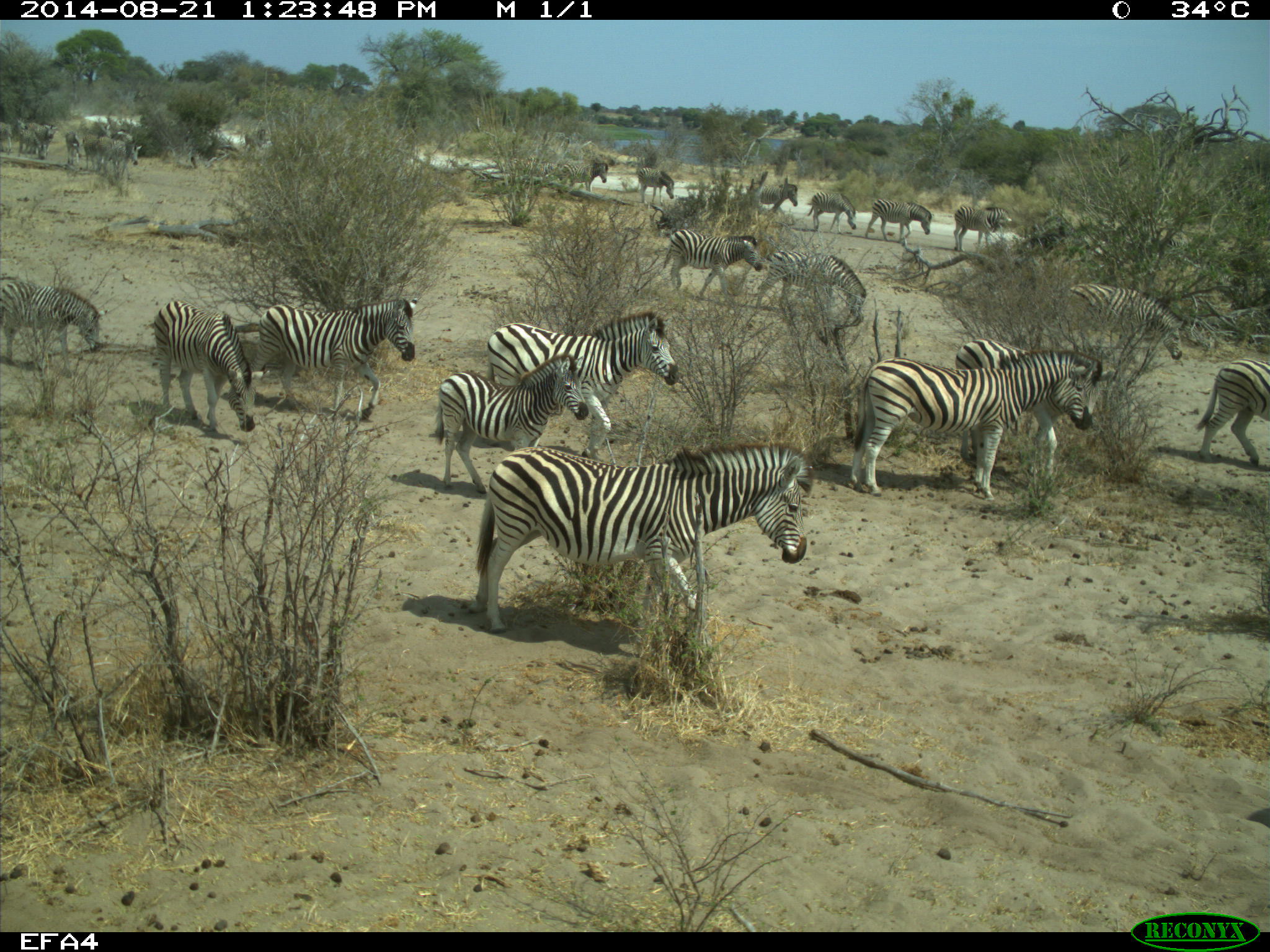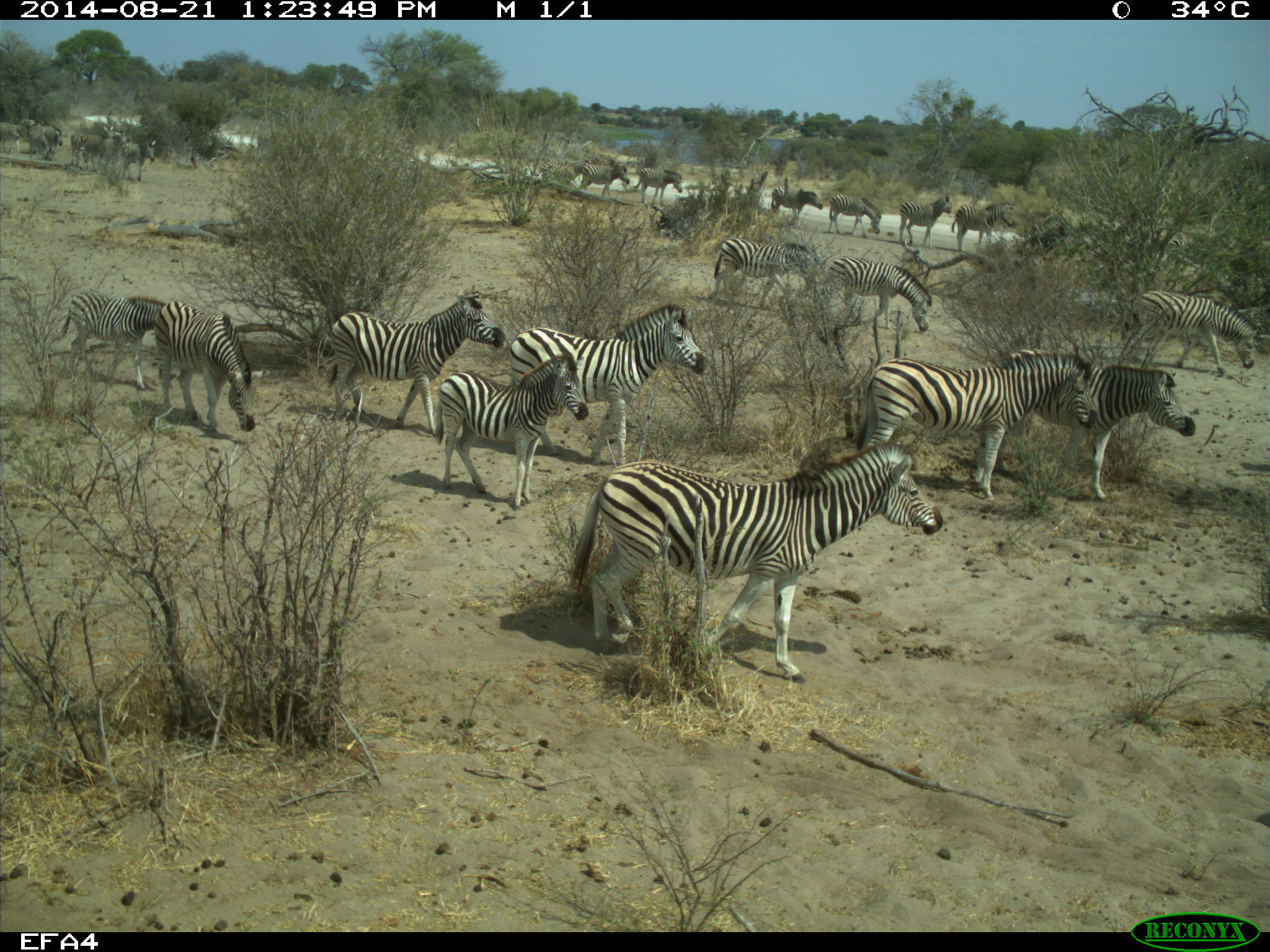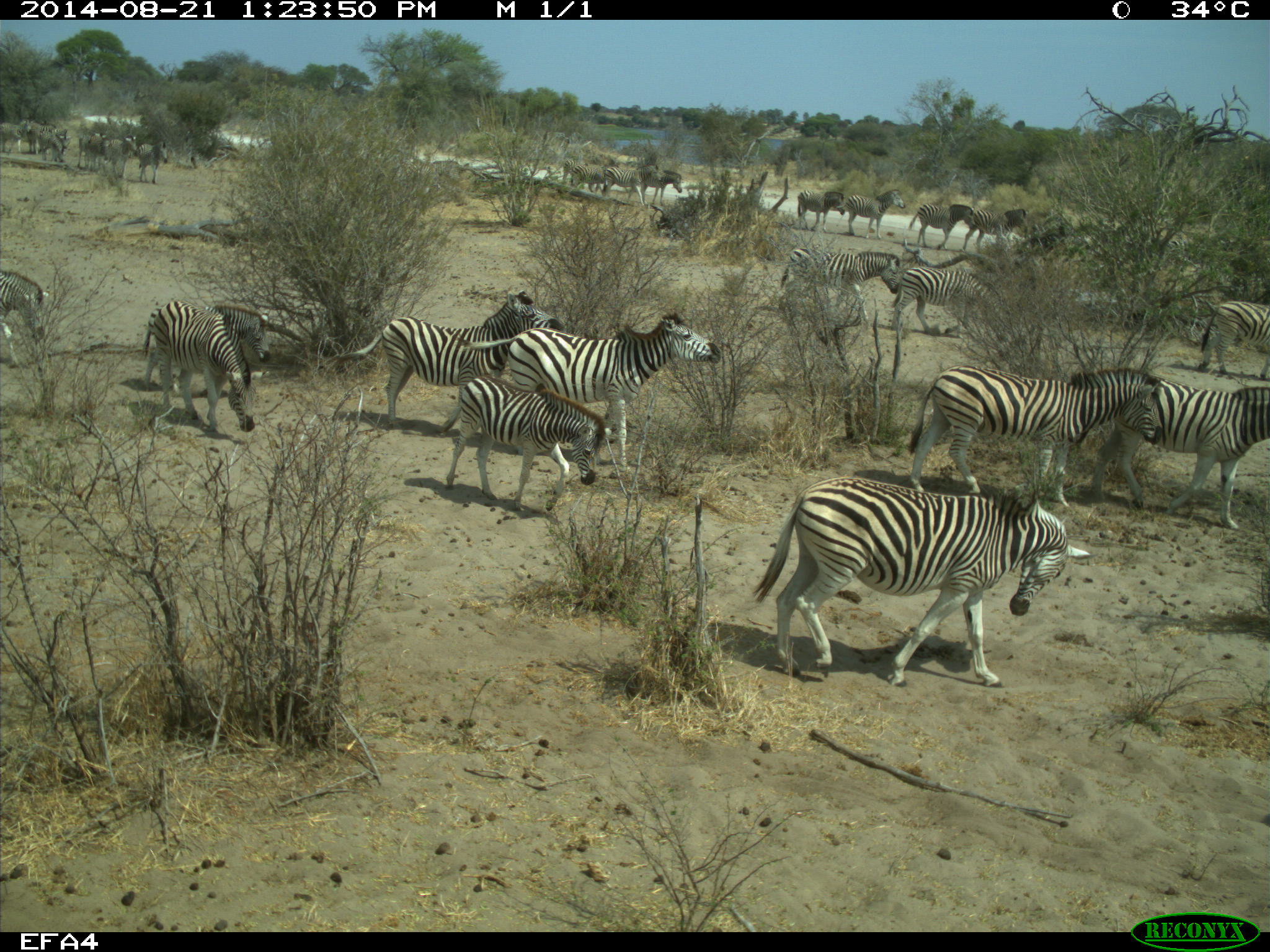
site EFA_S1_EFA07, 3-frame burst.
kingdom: Animalia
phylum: Chordata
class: Mammalia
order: Perissodactyla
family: Equidae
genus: Equus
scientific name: Equus quagga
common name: plains zebra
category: zebraplains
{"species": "zebraplains (plains zebra) (Equus quagga)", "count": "11-50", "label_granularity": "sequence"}